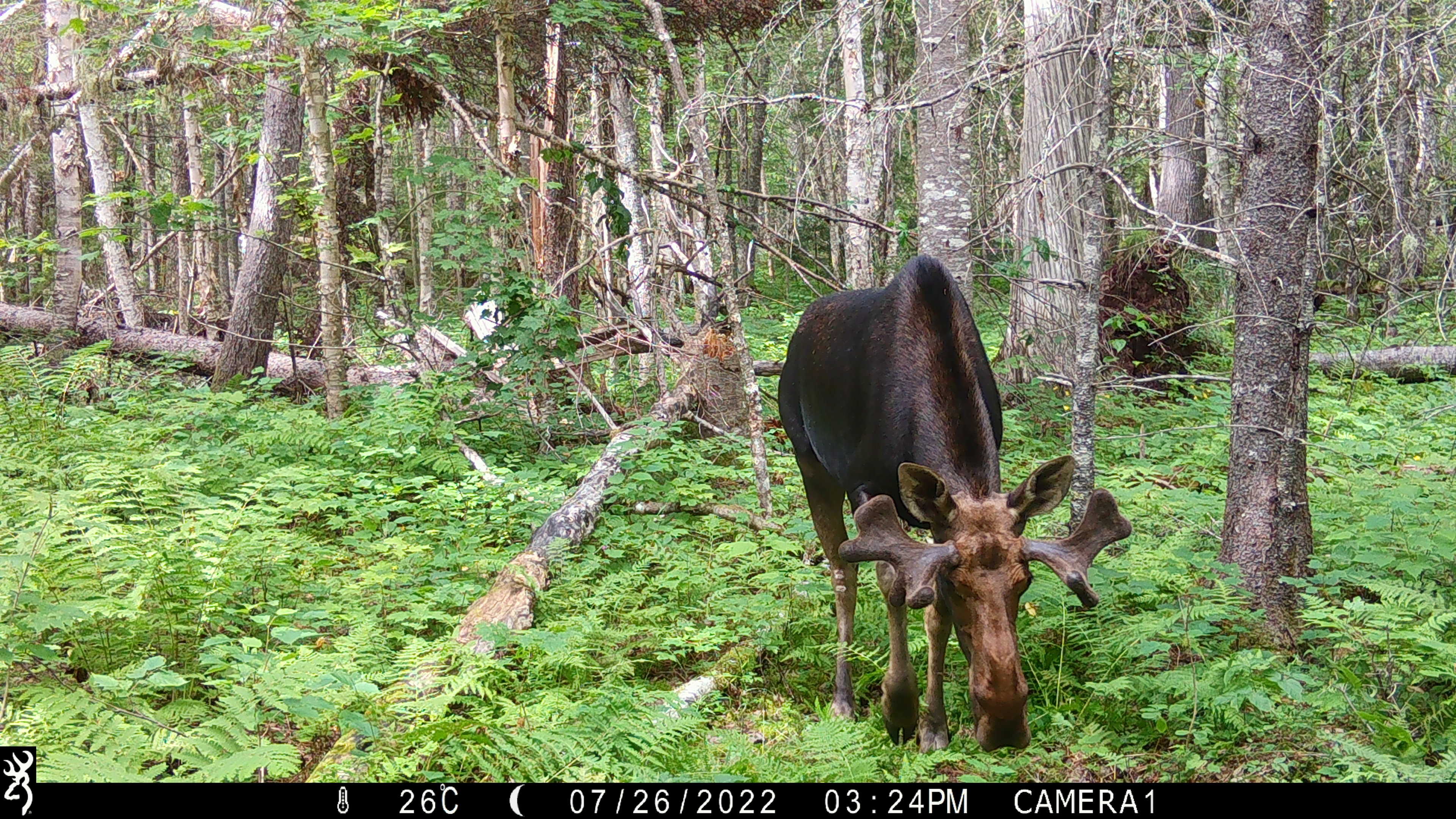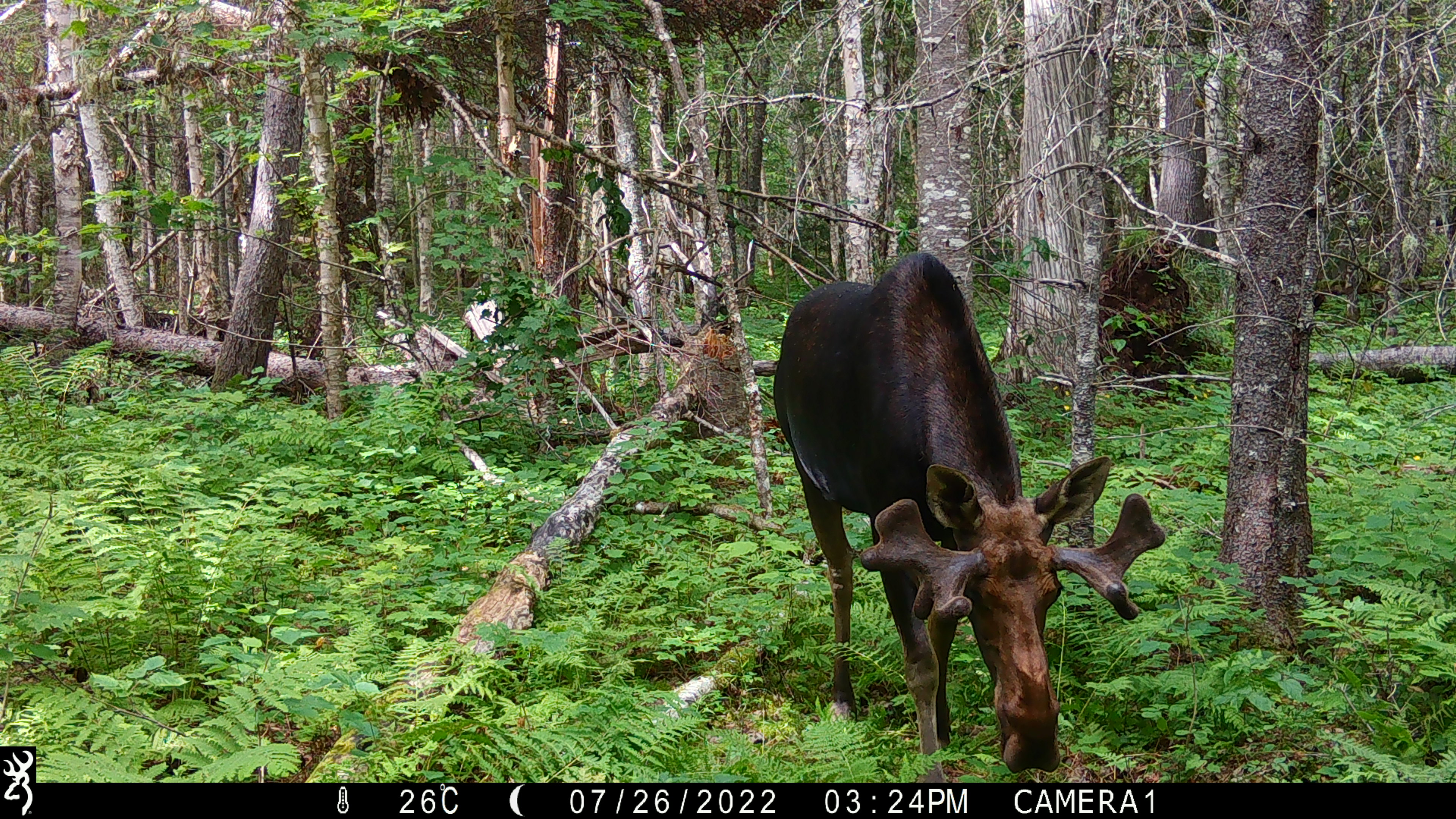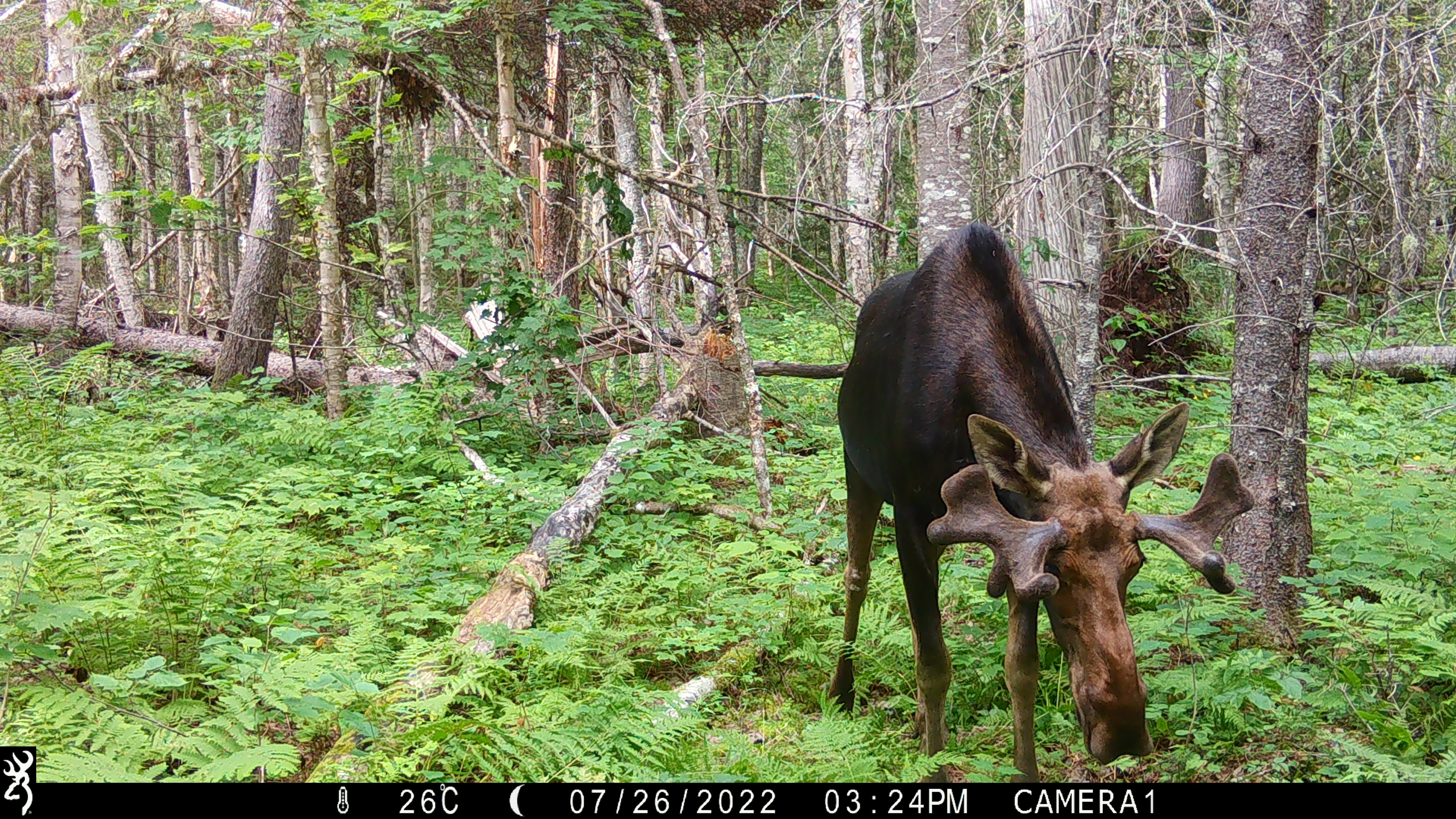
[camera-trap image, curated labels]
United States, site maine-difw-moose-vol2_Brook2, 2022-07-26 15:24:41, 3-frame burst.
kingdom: Animalia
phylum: Chordata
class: Mammalia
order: Artiodactyla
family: Cervidae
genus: Alces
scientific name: Alces alces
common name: moose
Moose (Alces alces).